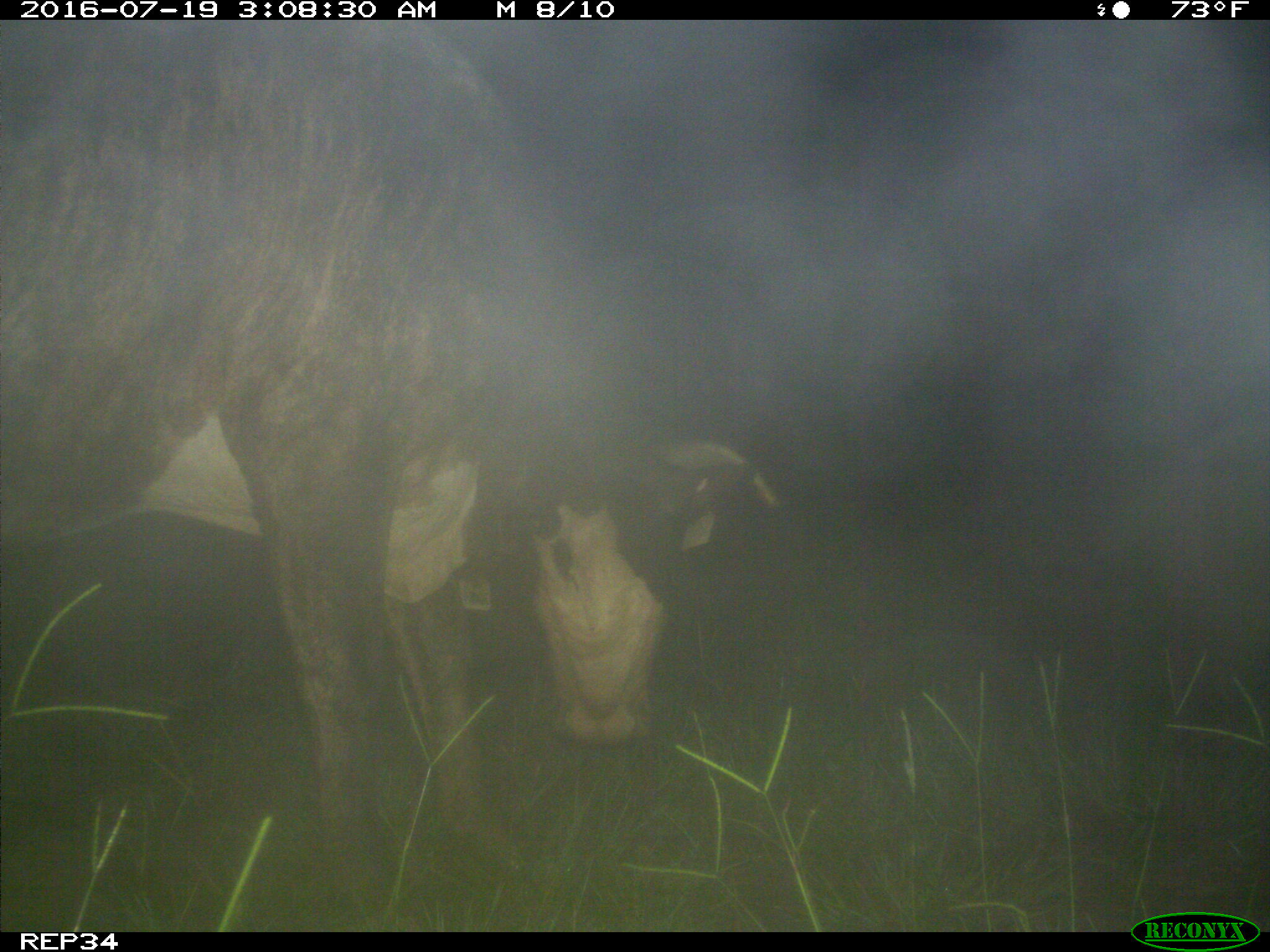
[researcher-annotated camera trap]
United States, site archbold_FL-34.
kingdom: Animalia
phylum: Chordata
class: Mammalia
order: Artiodactyla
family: Bovidae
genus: Bos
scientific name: Bos taurus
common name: domestic cow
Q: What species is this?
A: Bos taurus (domestic cow).